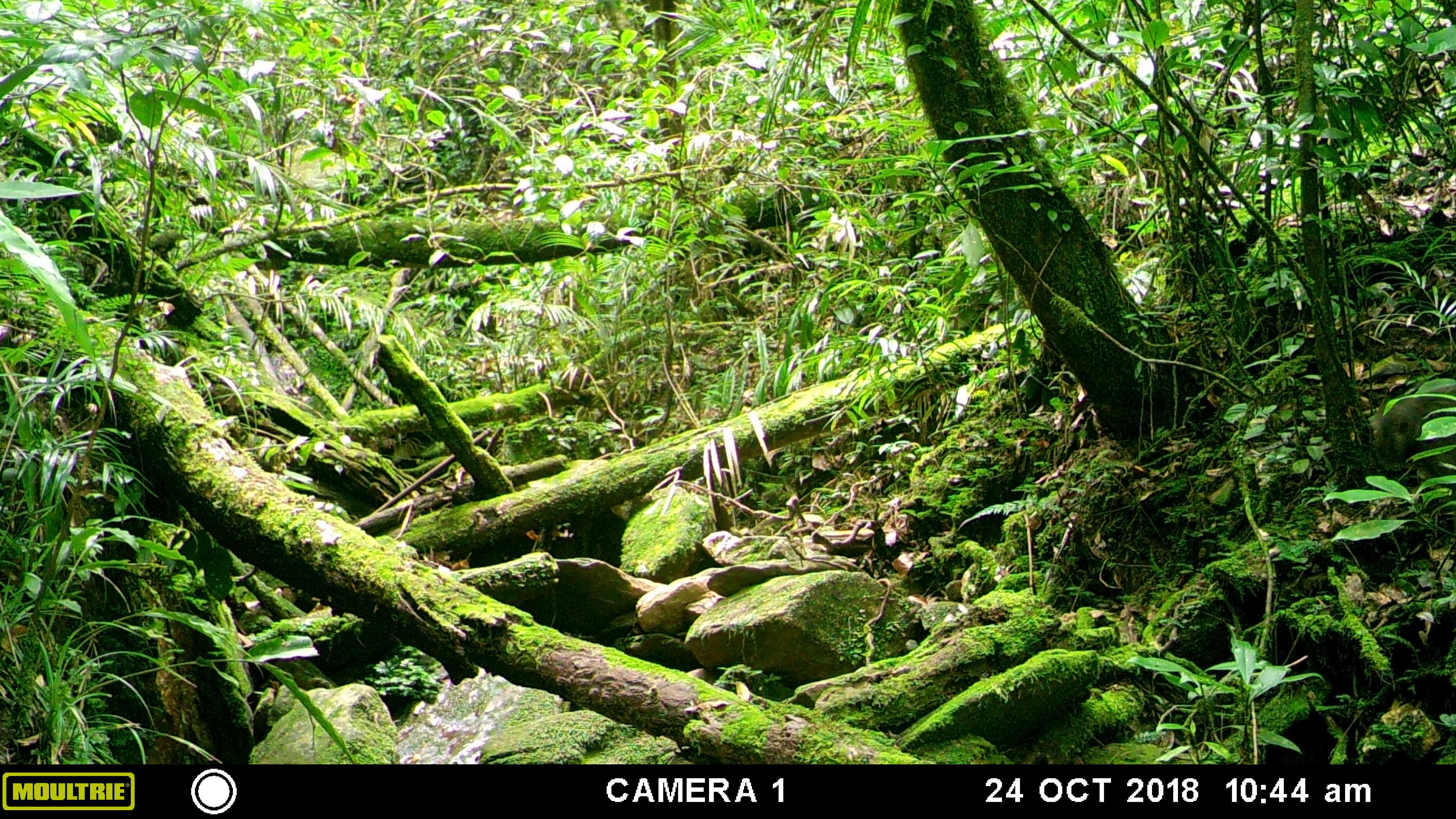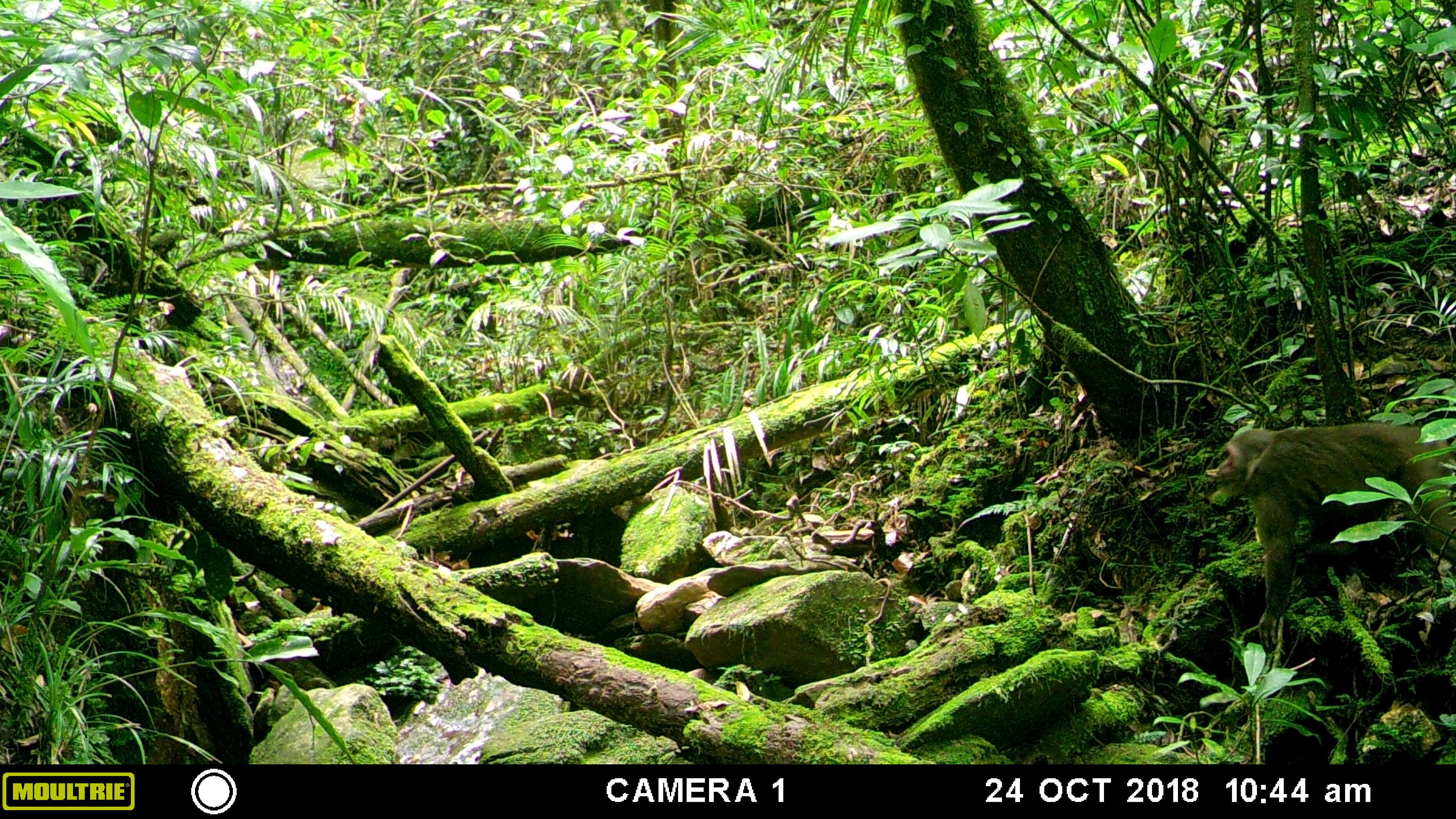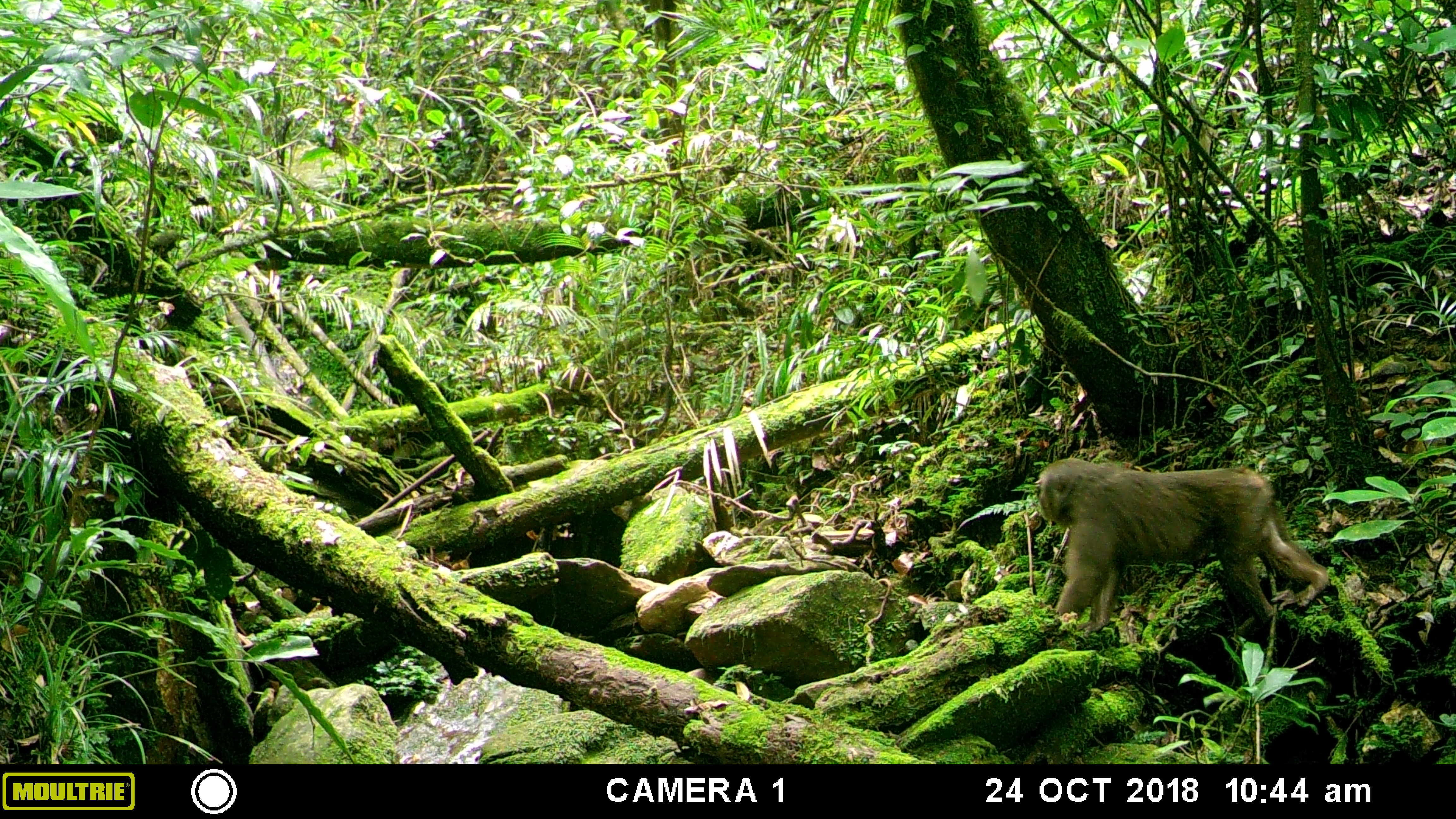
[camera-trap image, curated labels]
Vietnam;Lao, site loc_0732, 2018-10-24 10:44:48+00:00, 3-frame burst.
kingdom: Animalia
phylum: Chordata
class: Mammalia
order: Primates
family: Cercopithecidae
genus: Macaca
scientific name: Macaca arctoides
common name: stump-tailed macaque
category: stump tailed macaque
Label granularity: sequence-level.